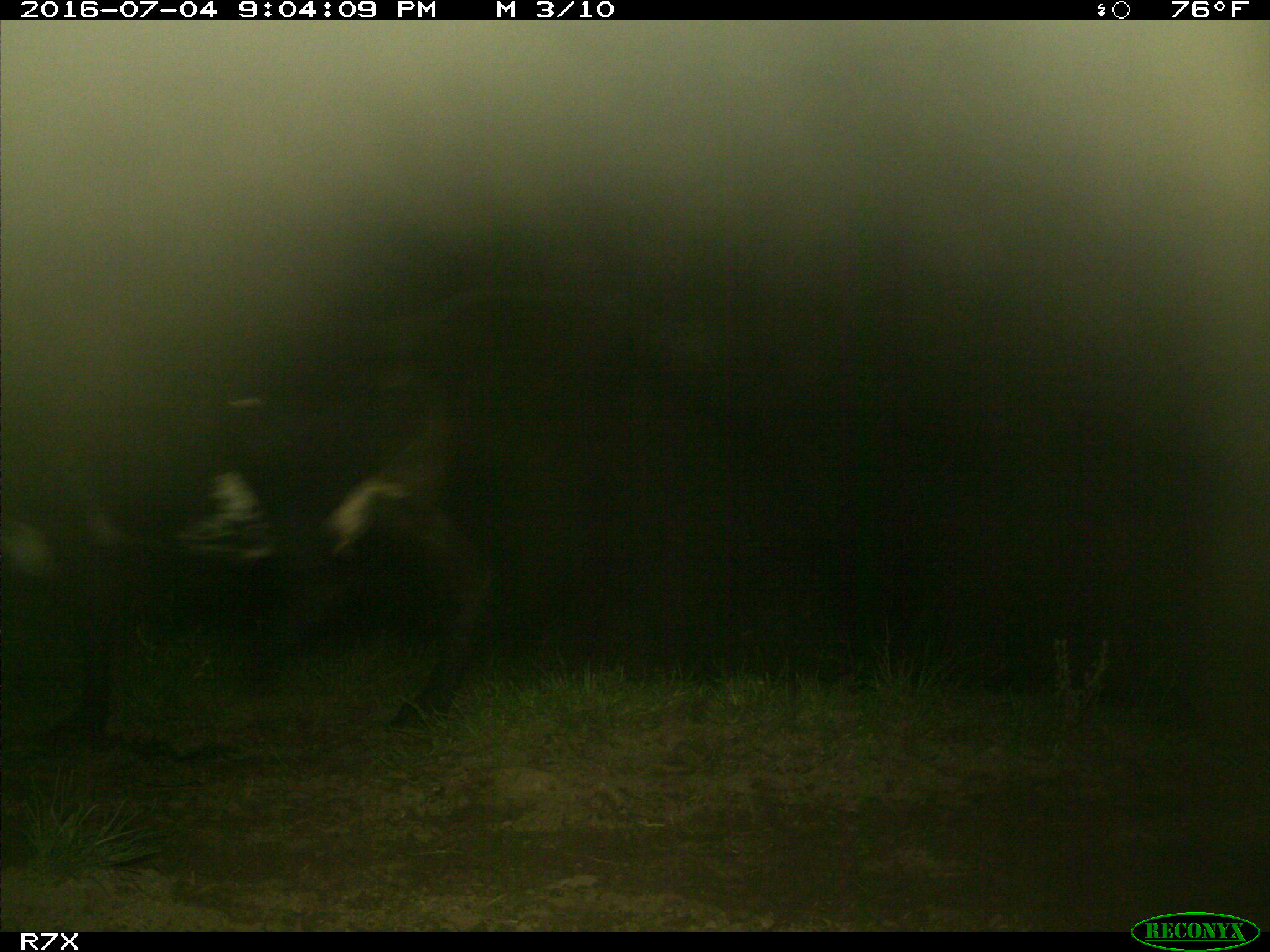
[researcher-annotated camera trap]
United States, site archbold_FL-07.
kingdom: Animalia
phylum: Chordata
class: Mammalia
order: Artiodactyla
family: Bovidae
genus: Bos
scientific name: Bos taurus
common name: domestic cow